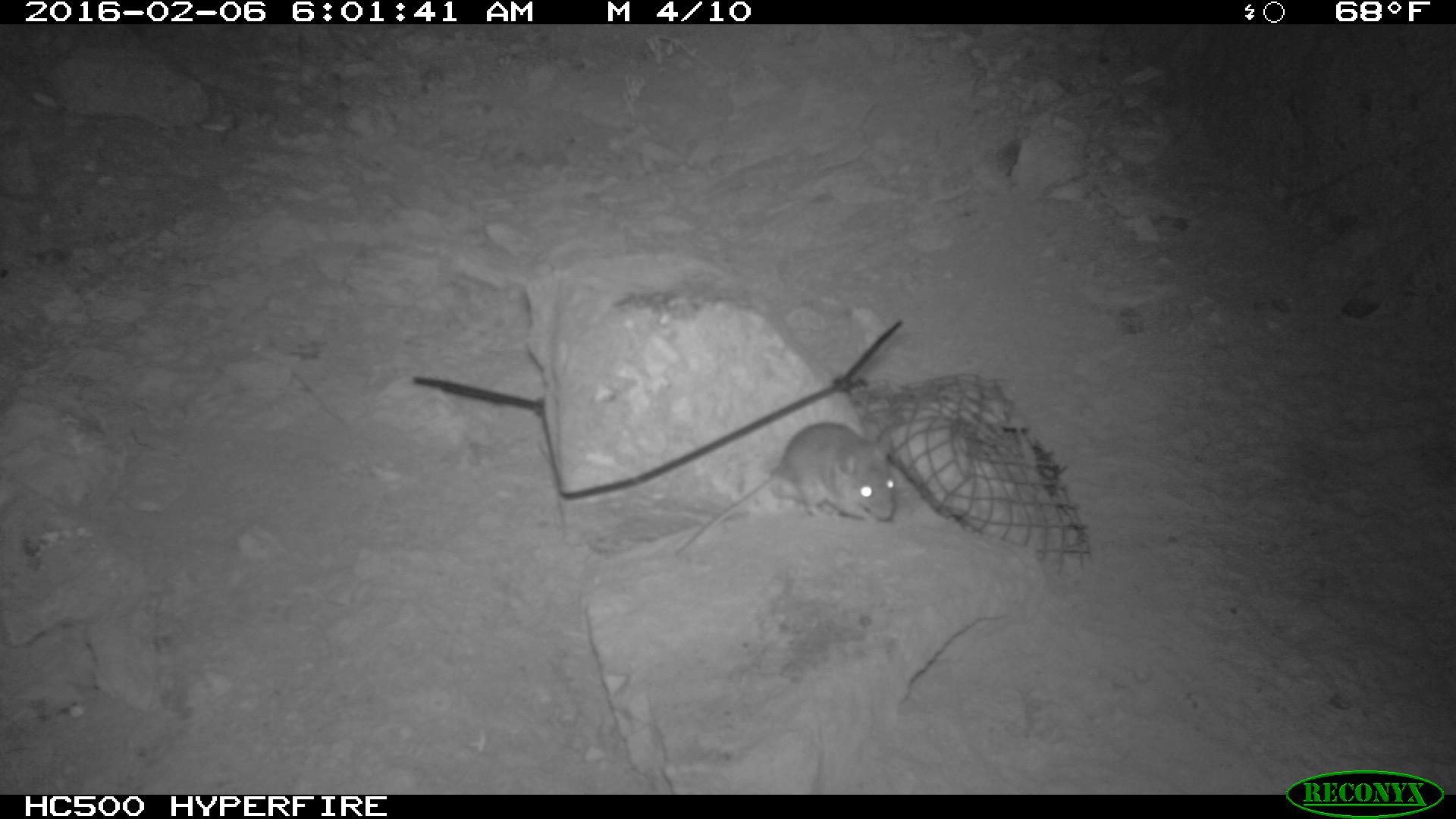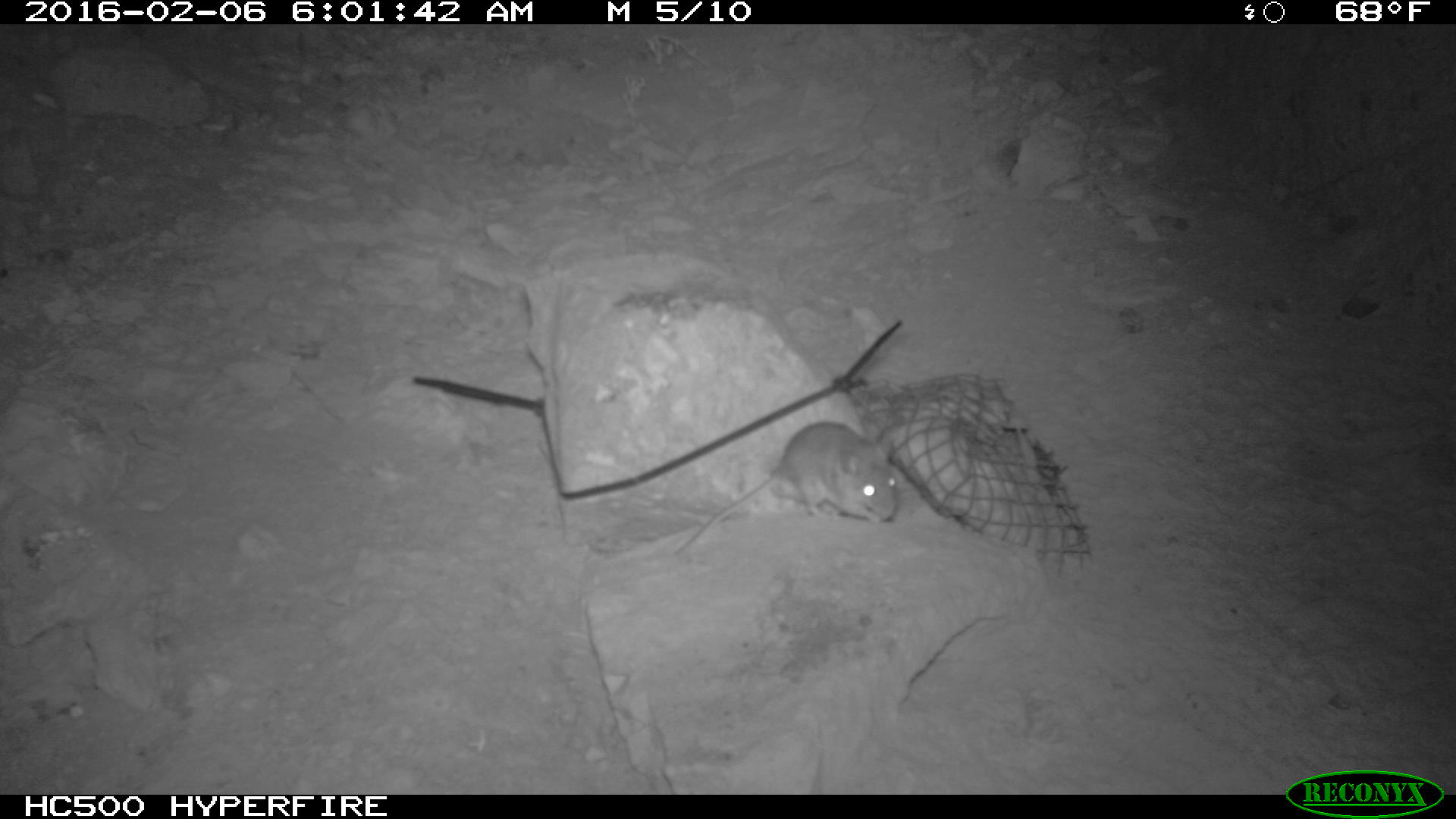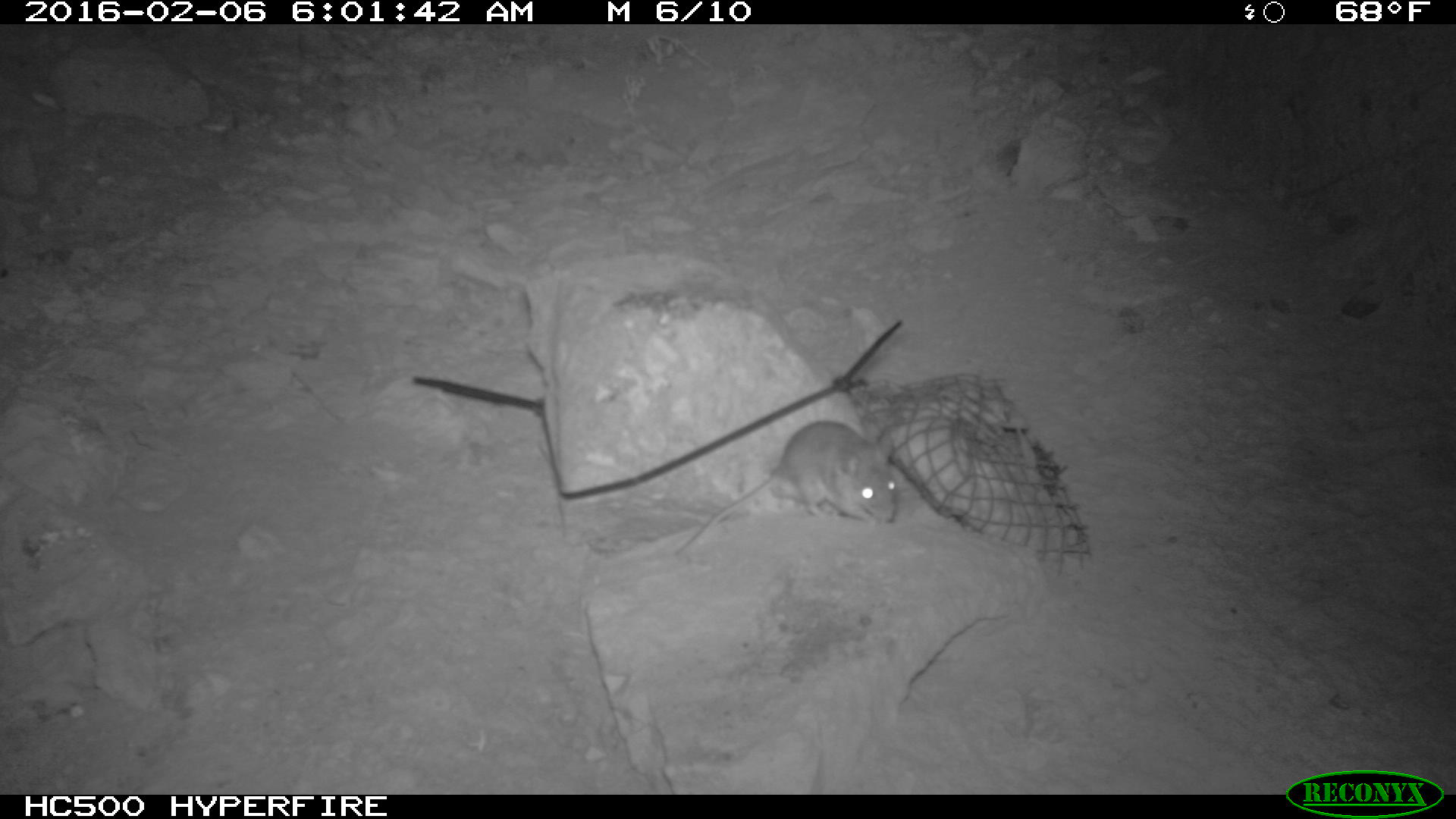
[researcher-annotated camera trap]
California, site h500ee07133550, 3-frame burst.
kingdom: Animalia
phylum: Chordata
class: Mammalia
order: Rodentia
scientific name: Rodentia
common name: rodent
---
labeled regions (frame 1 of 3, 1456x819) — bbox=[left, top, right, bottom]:
rodent: bbox=[682, 420, 898, 548]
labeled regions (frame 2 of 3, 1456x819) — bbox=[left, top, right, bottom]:
rodent: bbox=[674, 422, 897, 556]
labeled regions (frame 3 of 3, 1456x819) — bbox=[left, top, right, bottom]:
rodent: bbox=[674, 420, 896, 555]